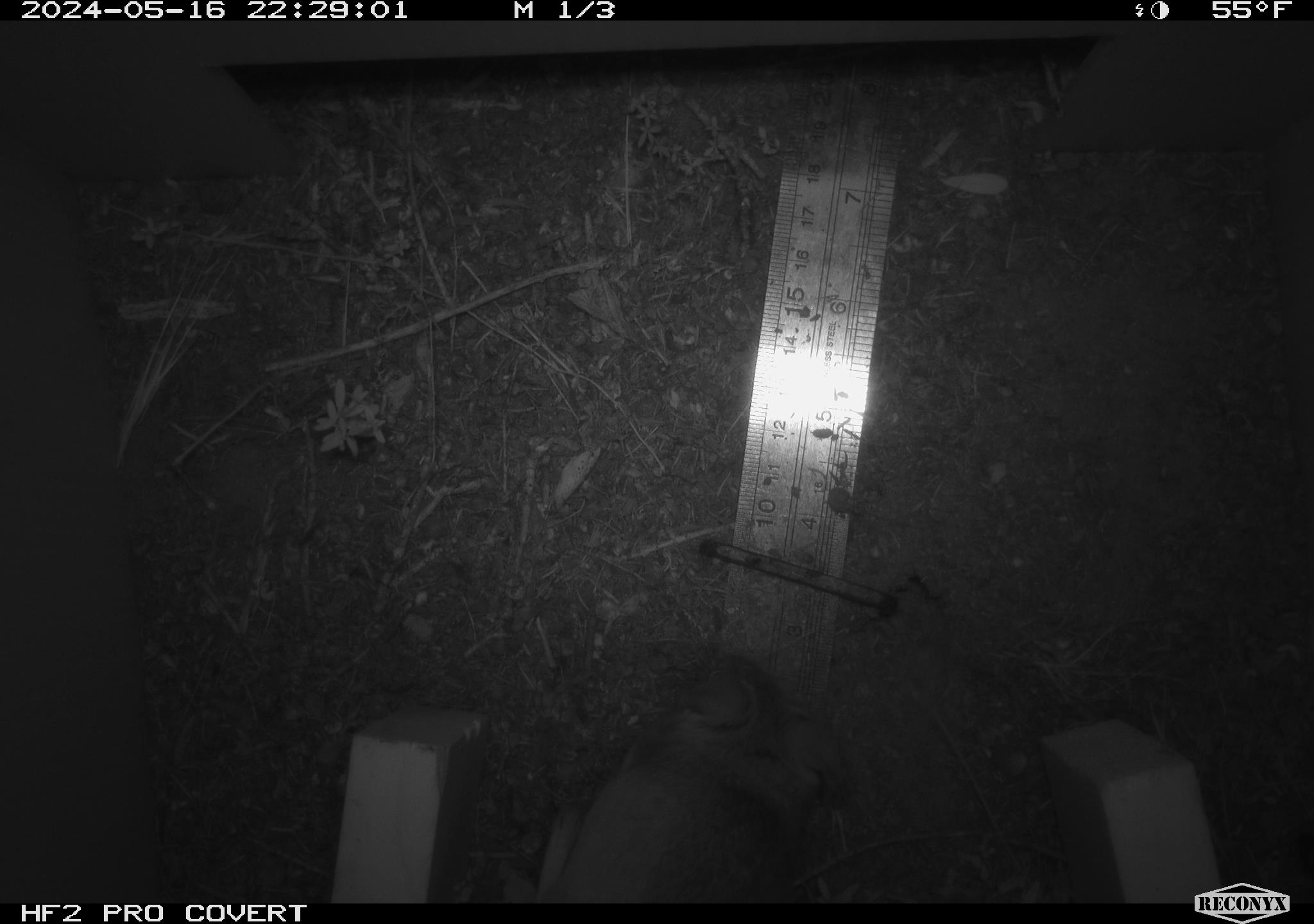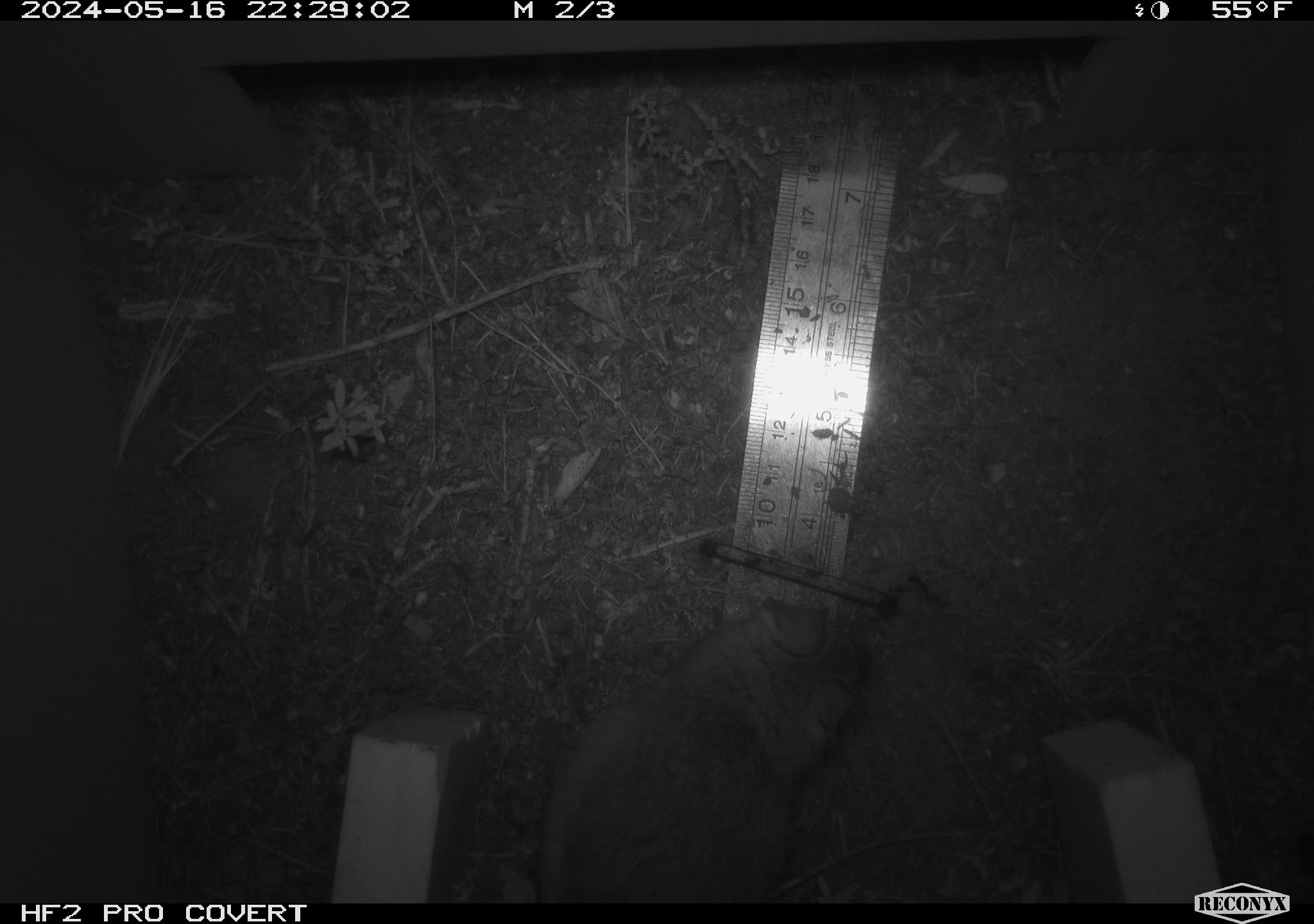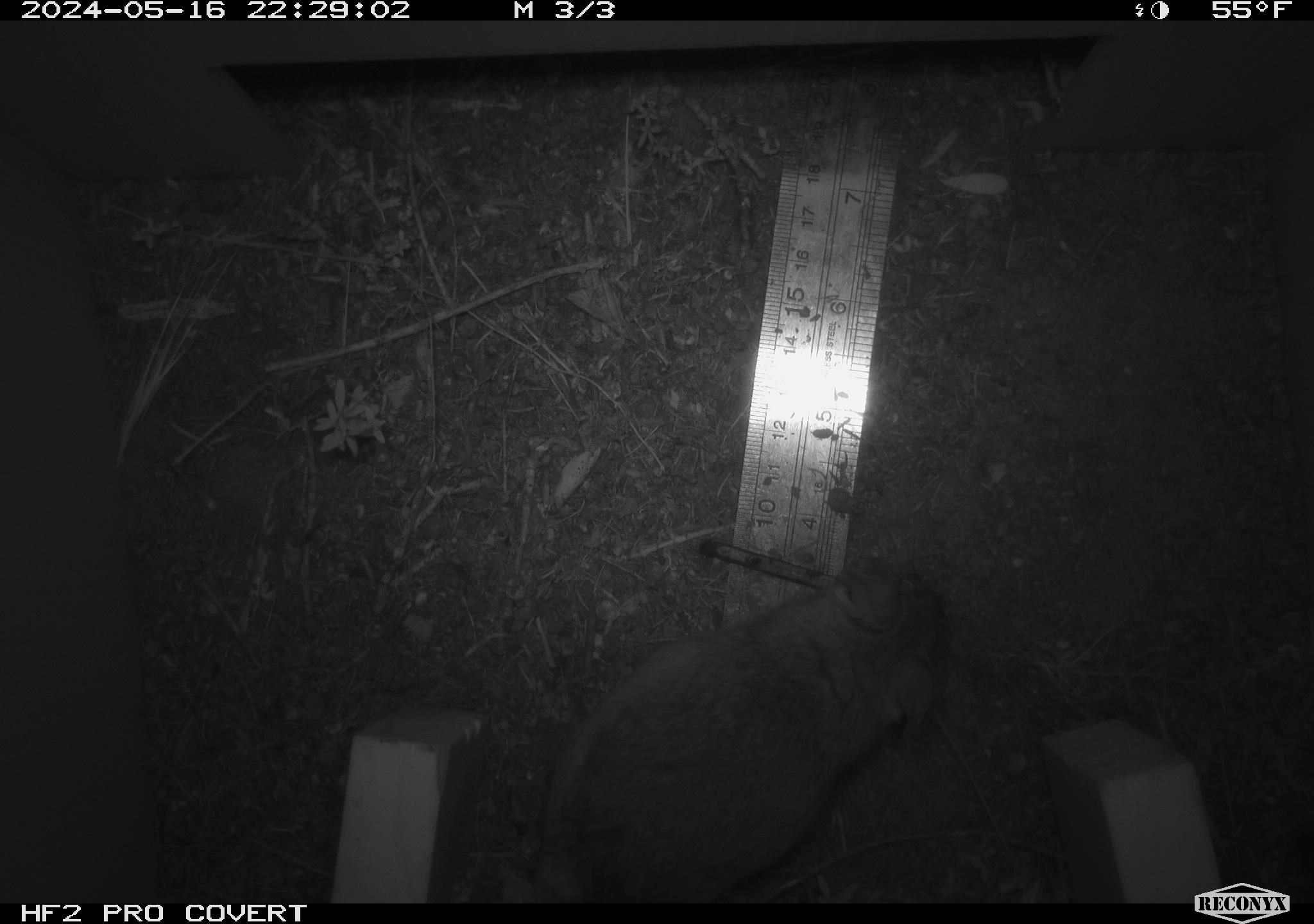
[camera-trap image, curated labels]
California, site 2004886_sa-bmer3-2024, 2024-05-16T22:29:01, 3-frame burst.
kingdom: Animalia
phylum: Chordata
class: Mammalia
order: Rodentia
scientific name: Rodentia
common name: mouse species